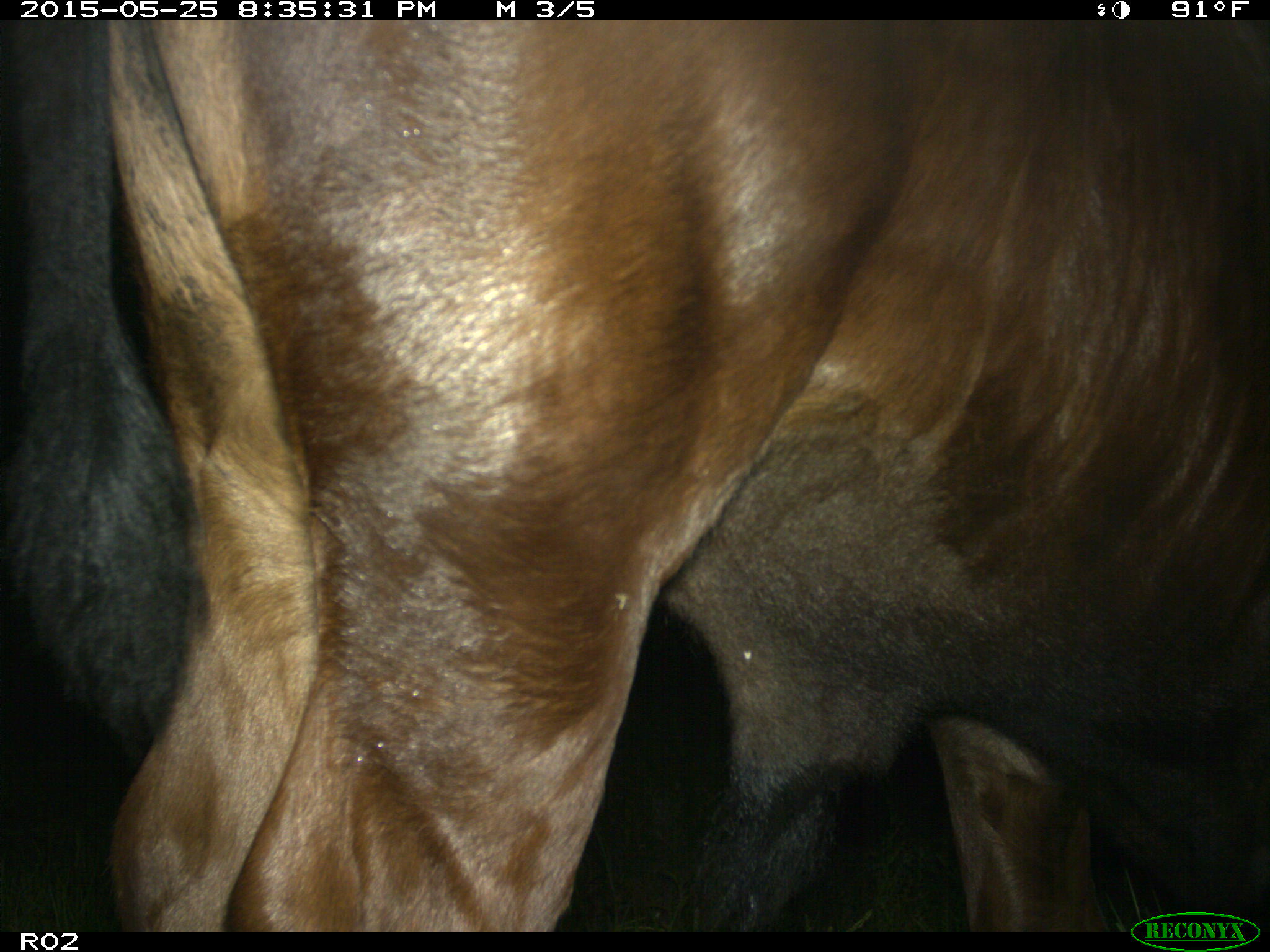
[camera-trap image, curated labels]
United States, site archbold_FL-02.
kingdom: Animalia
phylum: Chordata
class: Mammalia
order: Artiodactyla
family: Bovidae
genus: Bos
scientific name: Bos taurus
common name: domestic cow